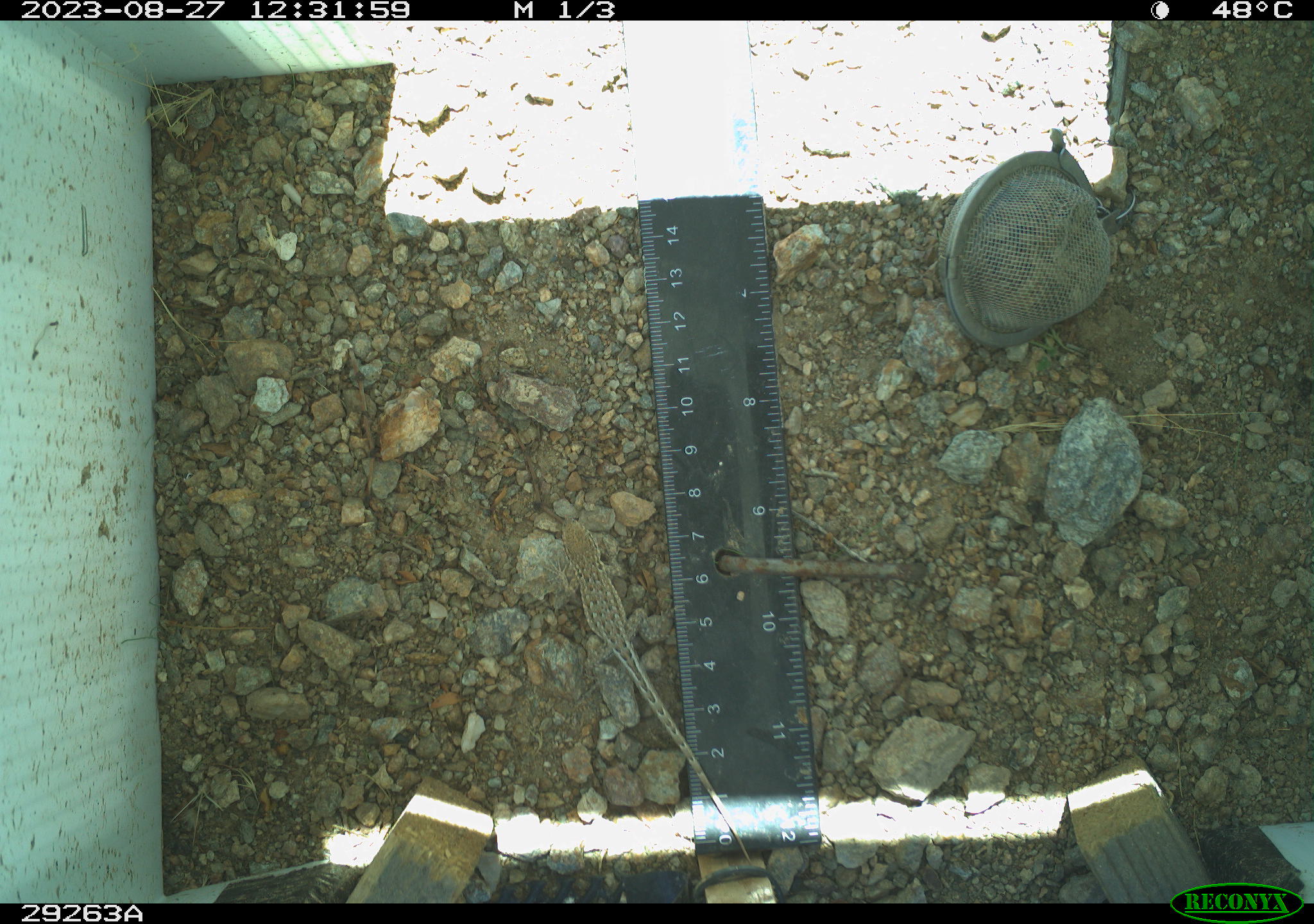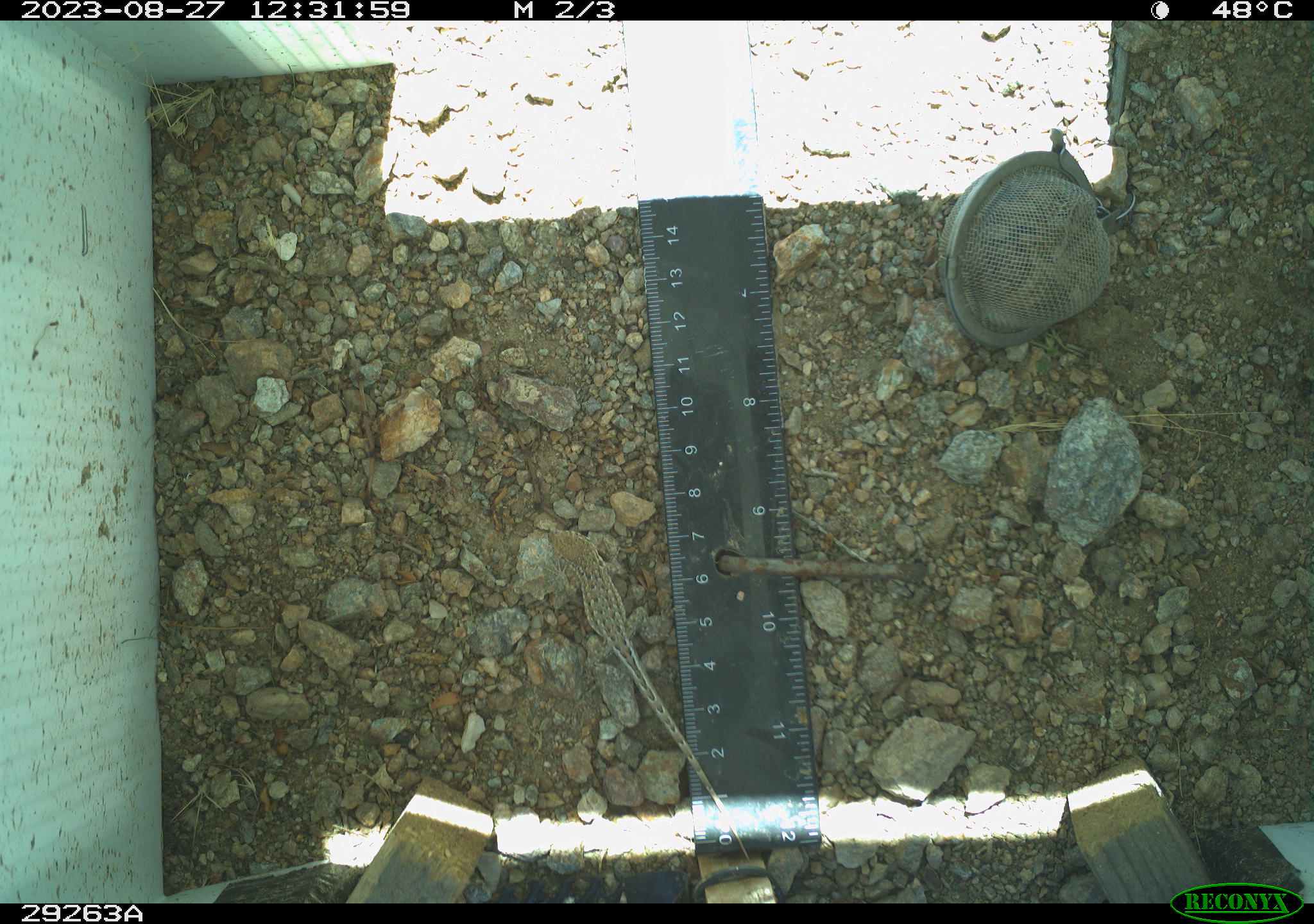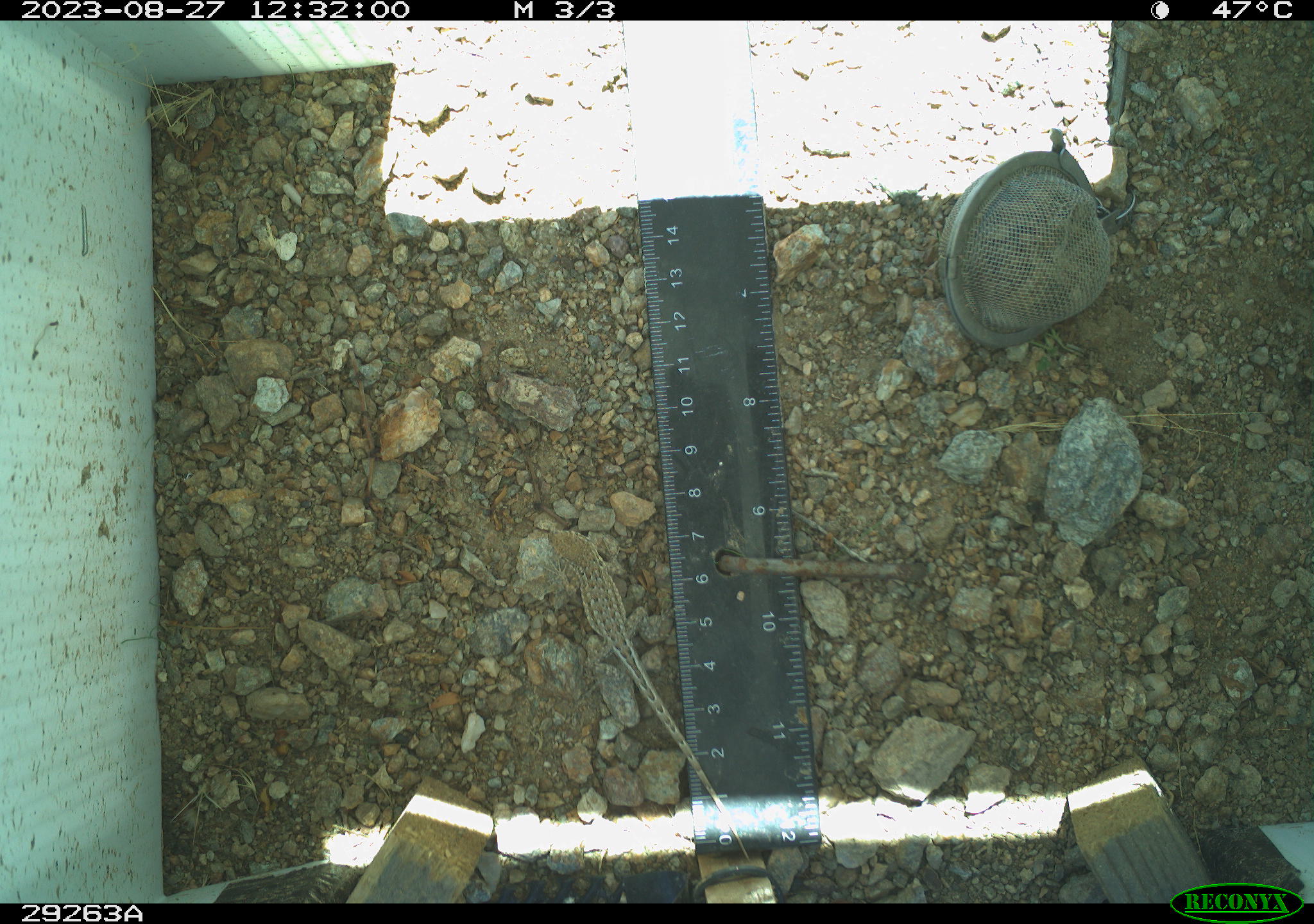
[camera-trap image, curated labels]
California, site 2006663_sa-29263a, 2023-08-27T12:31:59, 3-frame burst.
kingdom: Animalia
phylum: Chordata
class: Reptilia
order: Squamata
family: Phrynosomatidae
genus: Sceloporus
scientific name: Sceloporus graciosus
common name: common sagebrush lizard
Common sagebrush lizard (Sceloporus graciosus).